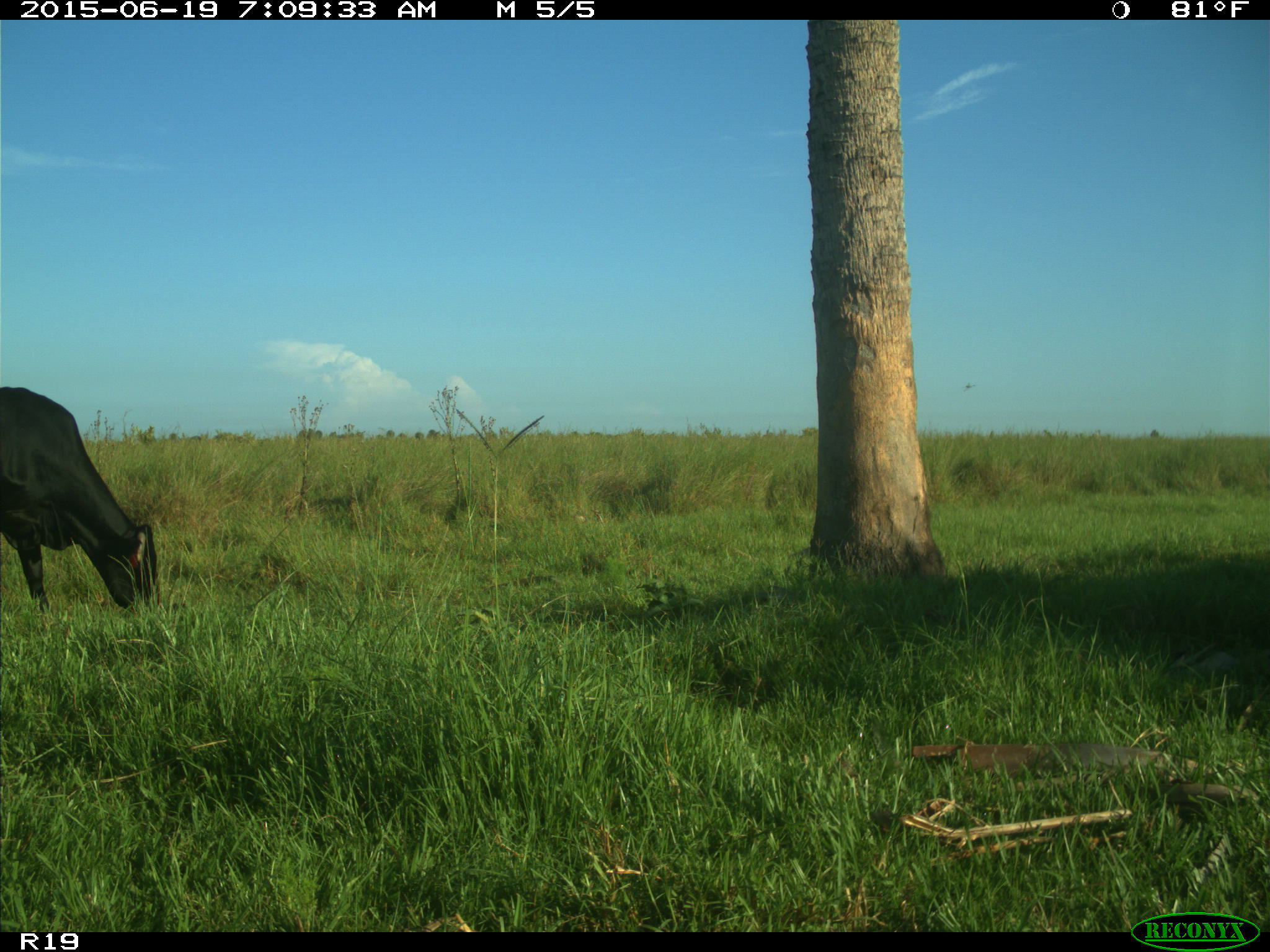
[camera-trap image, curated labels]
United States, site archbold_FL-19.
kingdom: Animalia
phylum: Chordata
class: Mammalia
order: Artiodactyla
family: Bovidae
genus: Bos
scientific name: Bos taurus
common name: domestic cow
Bos taurus (domestic cow).